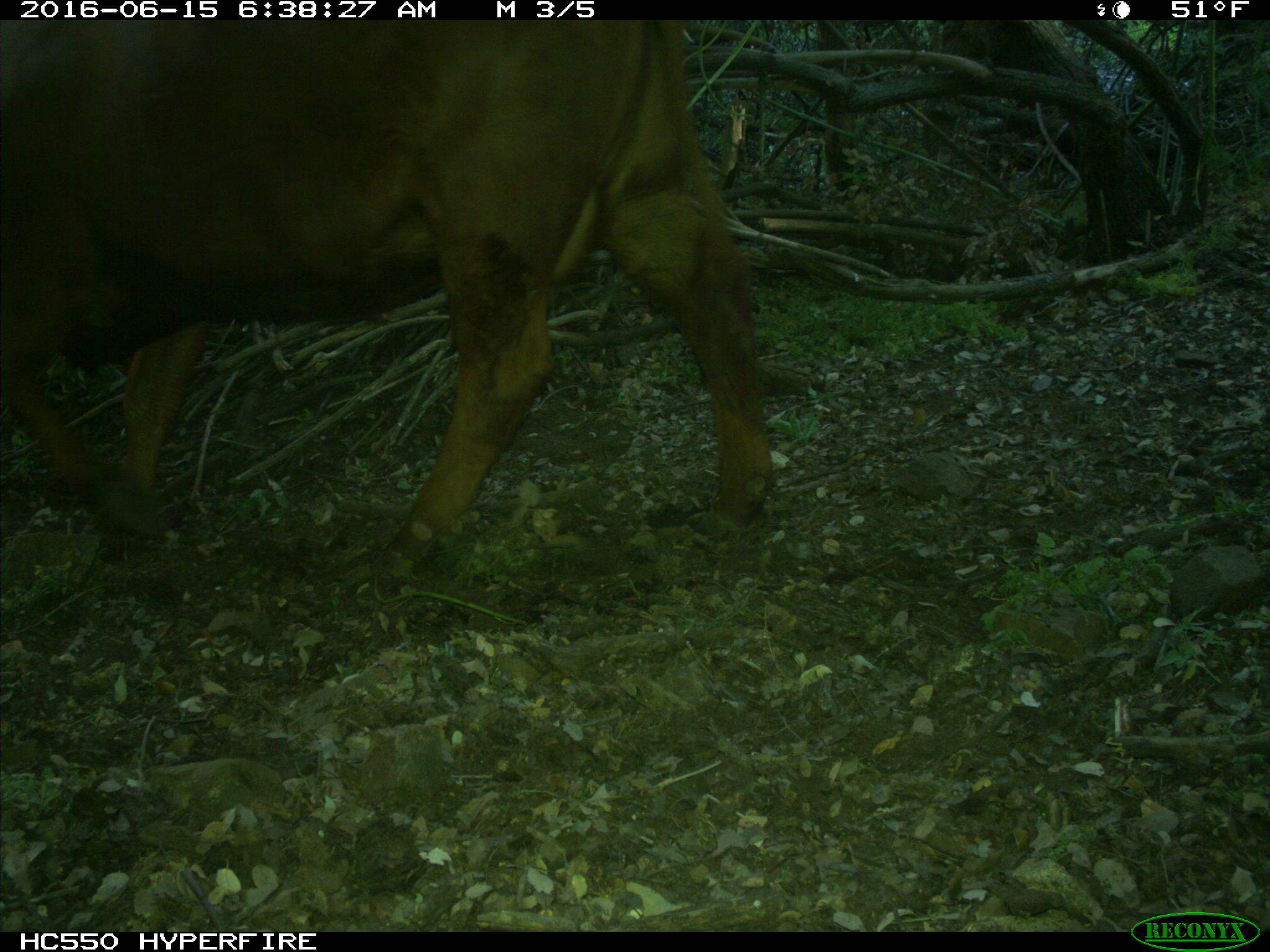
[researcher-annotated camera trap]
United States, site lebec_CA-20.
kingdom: Animalia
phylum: Chordata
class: Mammalia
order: Artiodactyla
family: Bovidae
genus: Bos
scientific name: Bos taurus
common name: domestic cow